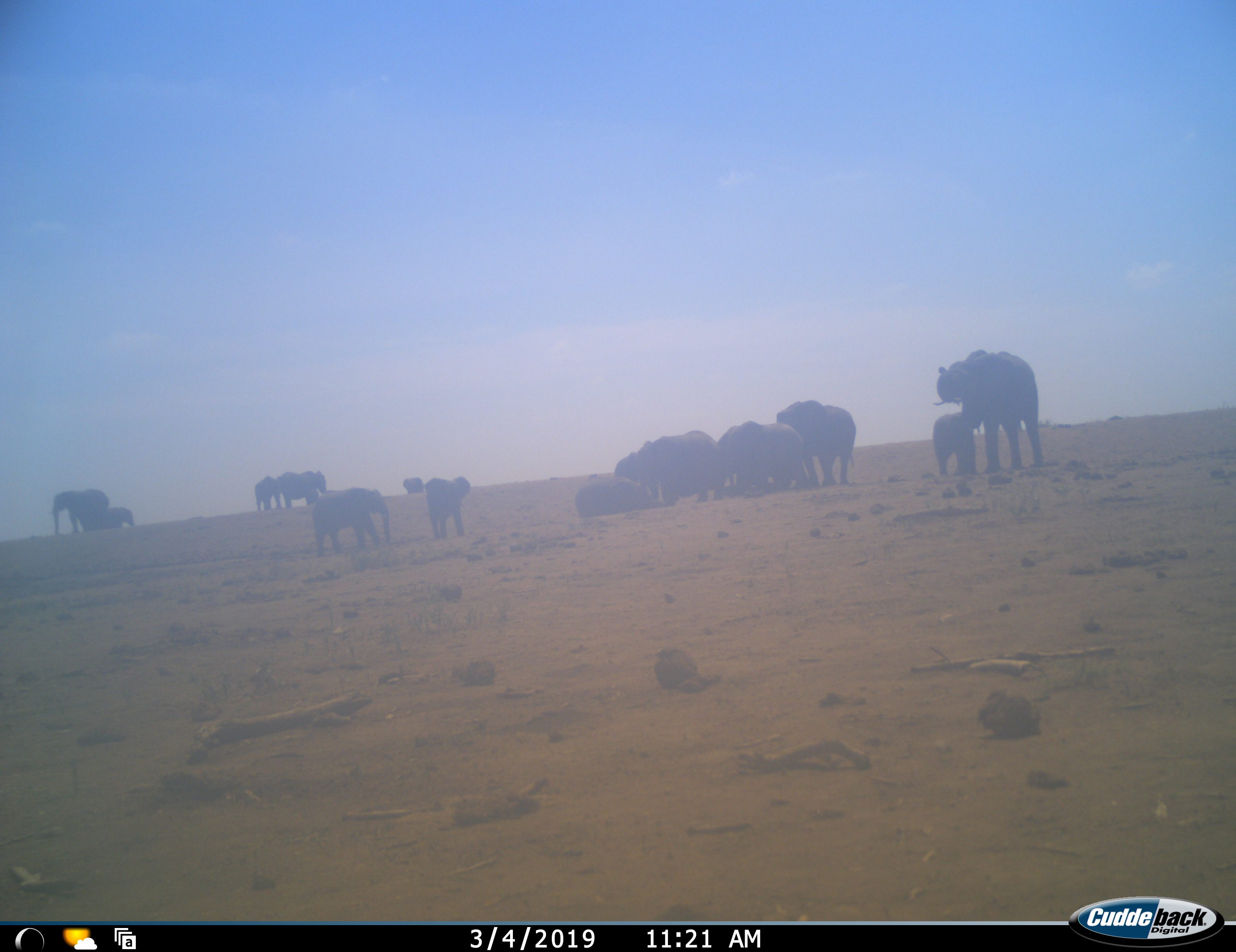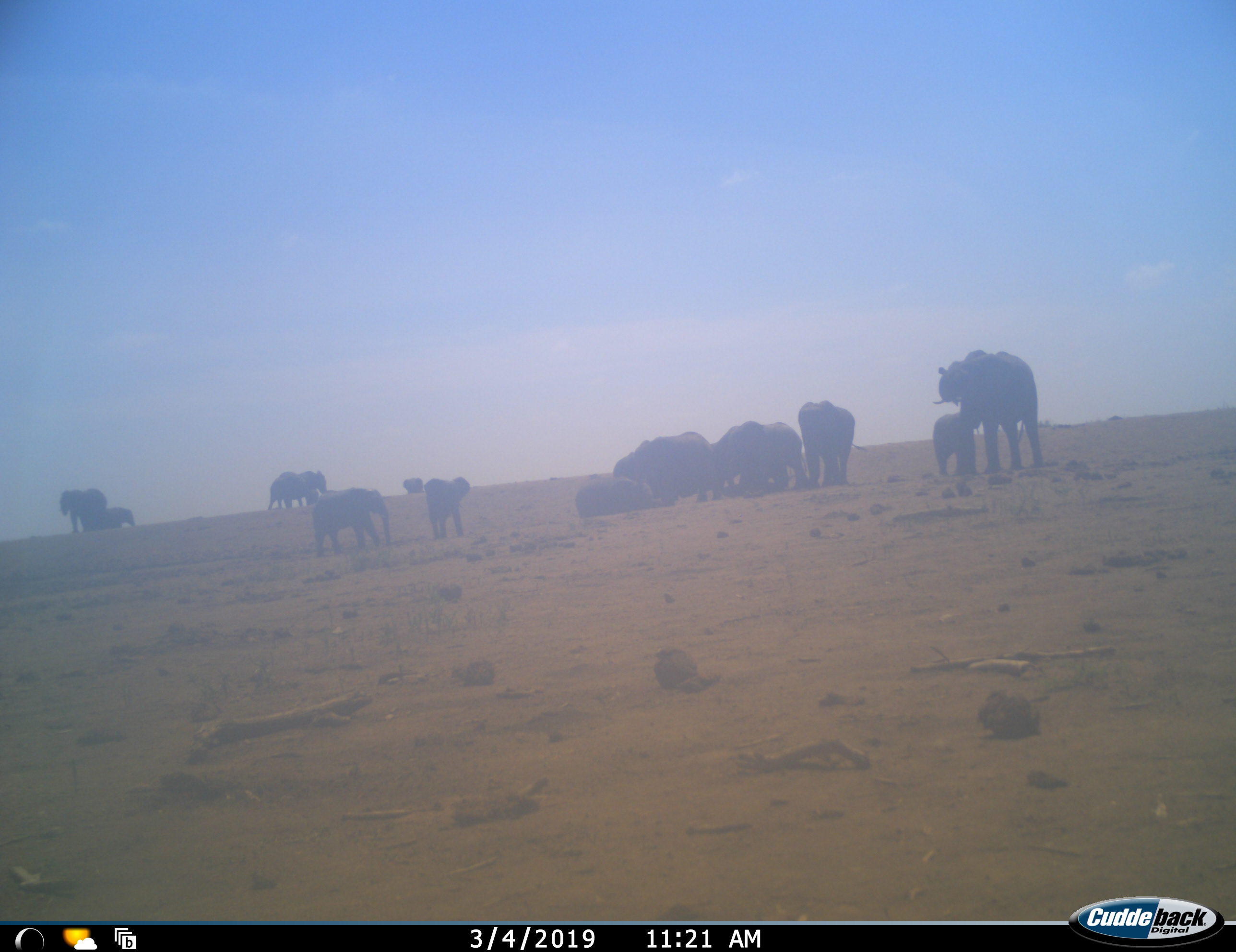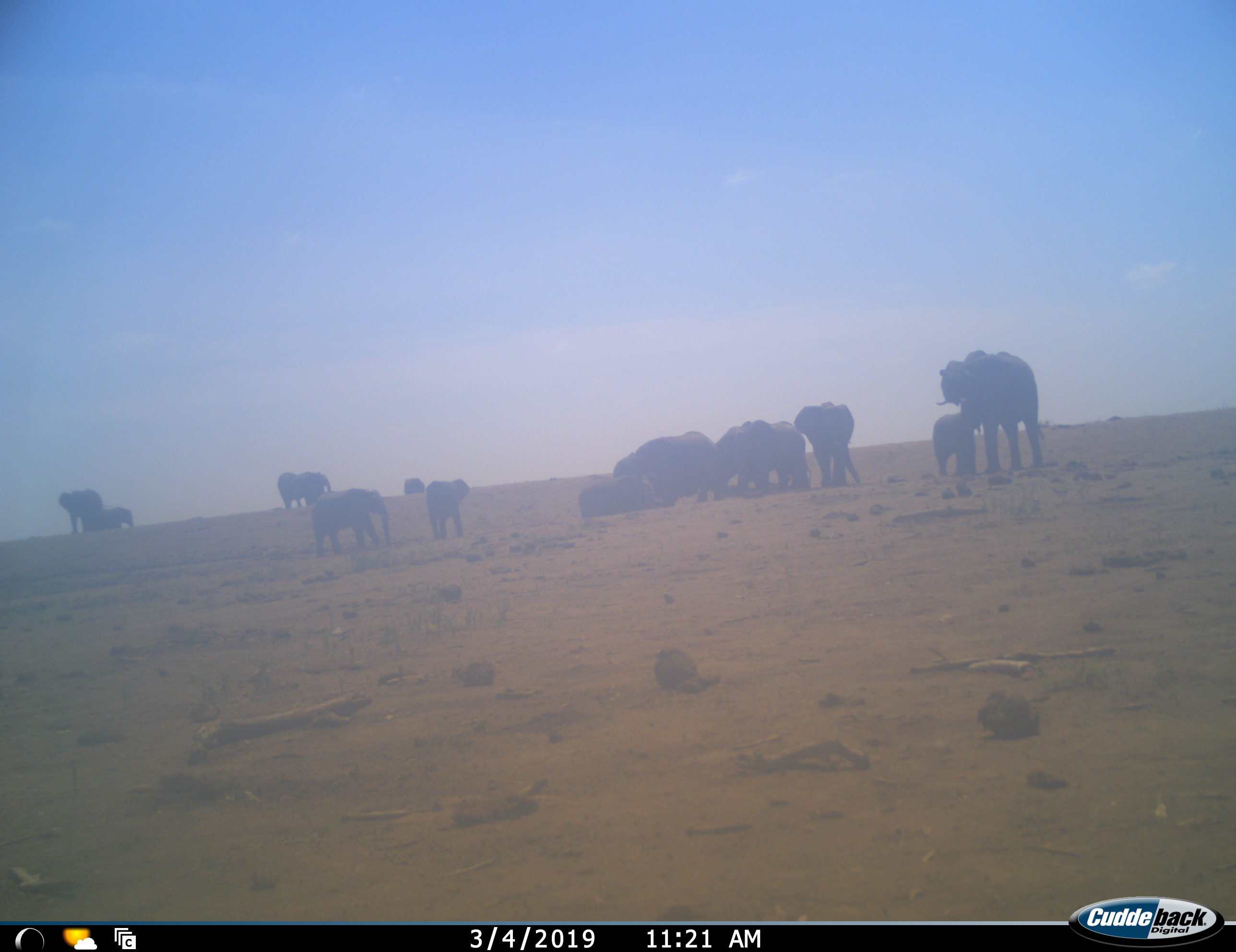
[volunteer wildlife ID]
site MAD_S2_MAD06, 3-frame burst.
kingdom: Animalia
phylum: Chordata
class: Mammalia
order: Proboscidea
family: Elephantidae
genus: Loxodonta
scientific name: Loxodonta africana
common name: african bush elephant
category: elephant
Elephant (african bush elephant) (Loxodonta africana), count 11-50. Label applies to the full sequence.